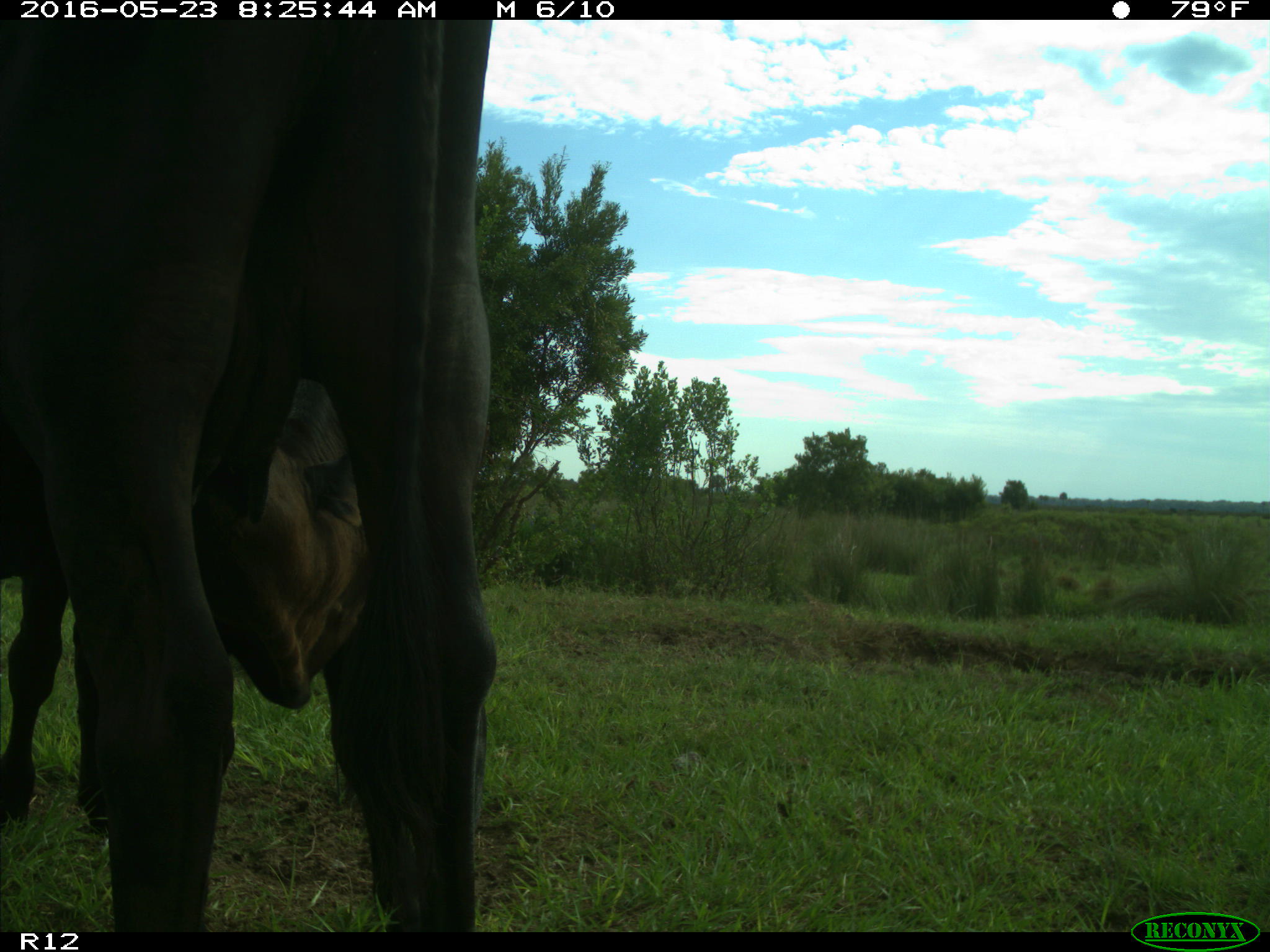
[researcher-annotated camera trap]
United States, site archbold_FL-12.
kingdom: Animalia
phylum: Chordata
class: Mammalia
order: Artiodactyla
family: Bovidae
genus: Bos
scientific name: Bos taurus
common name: domestic cow